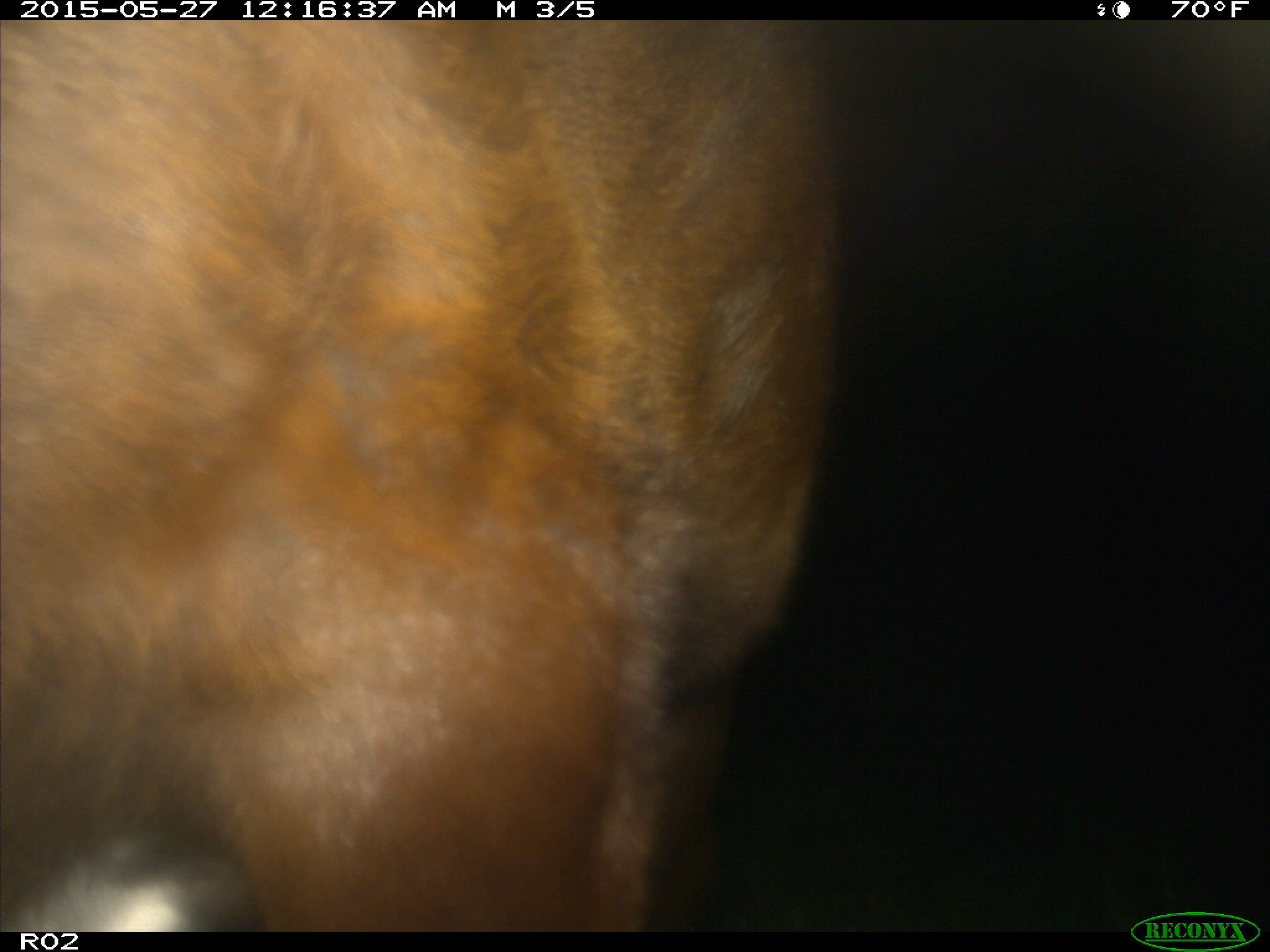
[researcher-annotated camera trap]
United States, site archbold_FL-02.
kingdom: Animalia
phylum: Chordata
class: Mammalia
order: Artiodactyla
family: Bovidae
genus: Bos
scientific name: Bos taurus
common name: domestic cow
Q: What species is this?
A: Bos taurus (domestic cow).